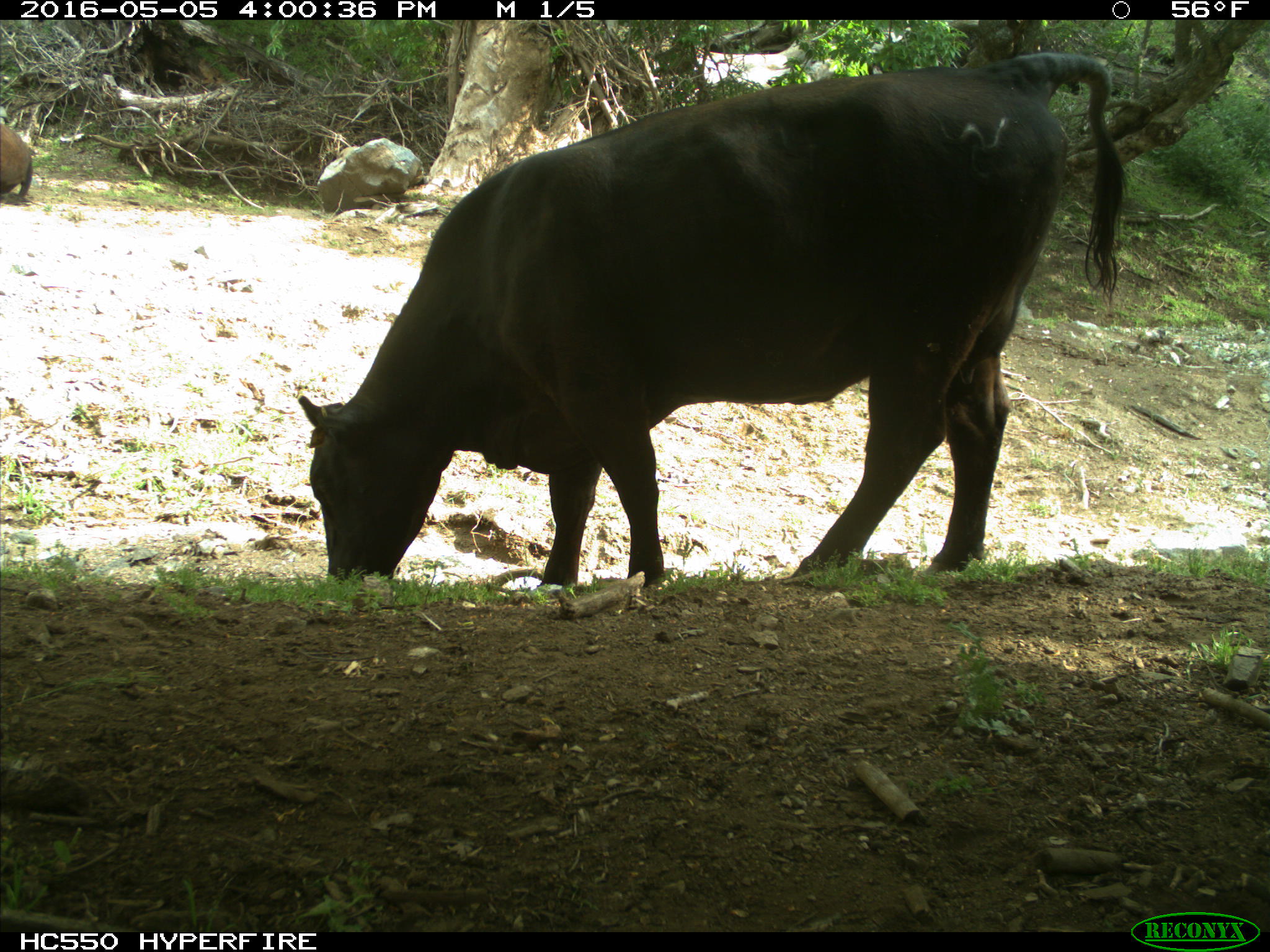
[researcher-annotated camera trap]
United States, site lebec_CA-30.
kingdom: Animalia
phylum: Chordata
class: Mammalia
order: Artiodactyla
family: Bovidae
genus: Bos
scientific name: Bos taurus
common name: domestic cow